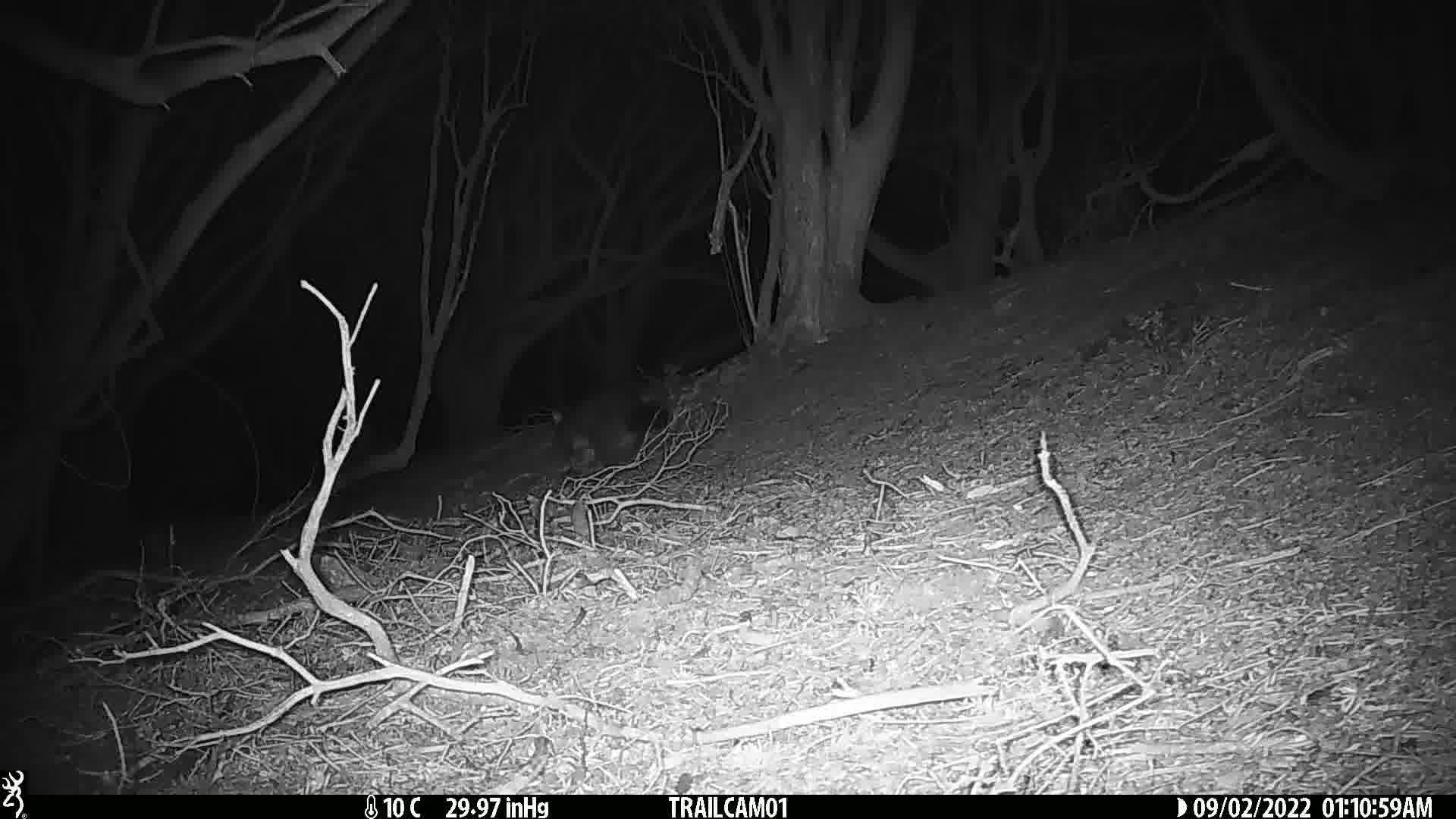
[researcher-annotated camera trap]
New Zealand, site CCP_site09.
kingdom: Animalia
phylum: Chordata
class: Mammalia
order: Diprotodontia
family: Phalangeridae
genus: Trichosurus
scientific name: Trichosurus vulpecula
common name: common brushtail possum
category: possum